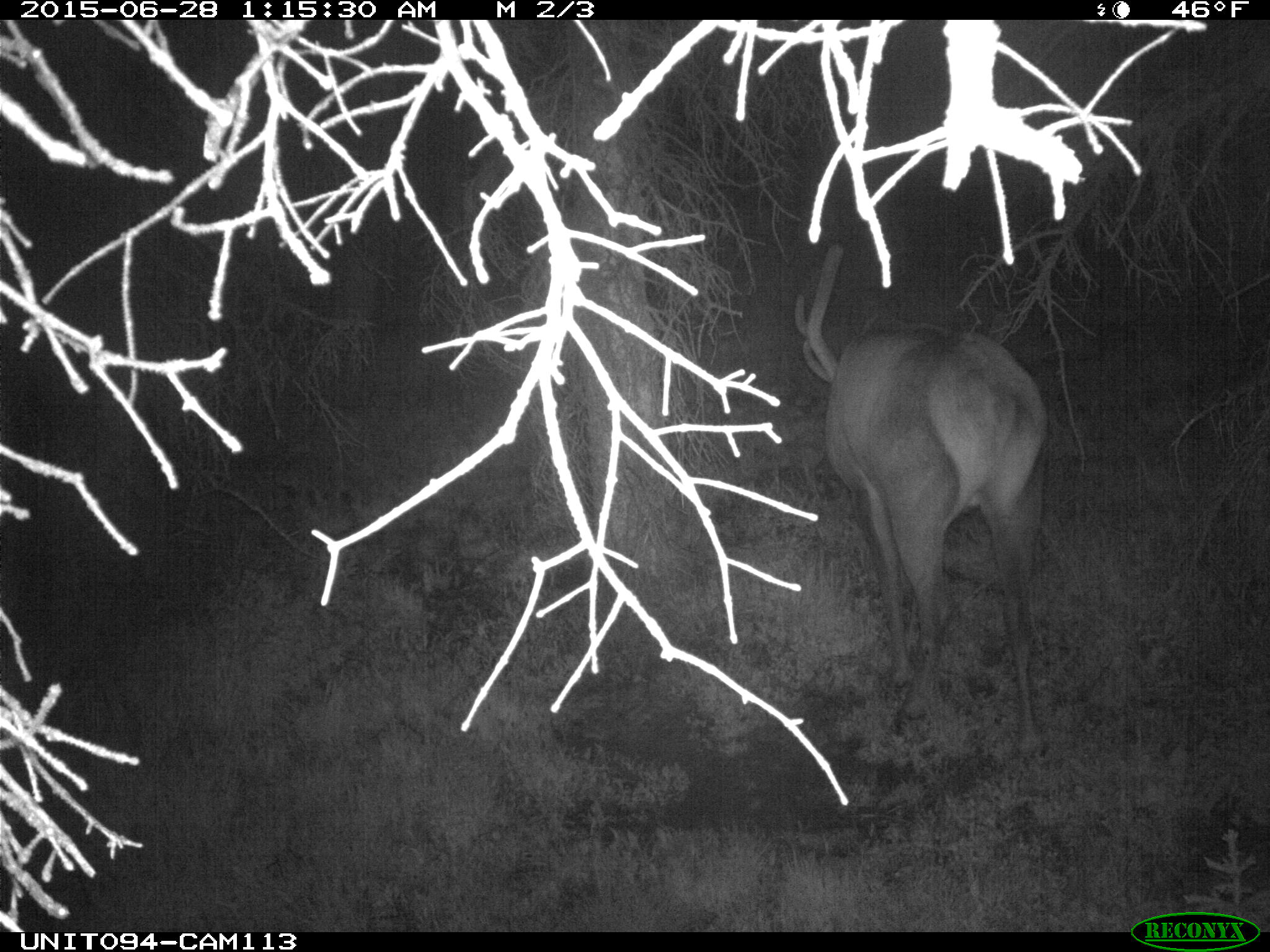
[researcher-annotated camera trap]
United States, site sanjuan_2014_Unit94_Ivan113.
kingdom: Animalia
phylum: Chordata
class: Mammalia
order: Artiodactyla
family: Cervidae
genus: Cervus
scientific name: Cervus elaphus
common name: red deer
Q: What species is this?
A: Cervus elaphus (red deer).